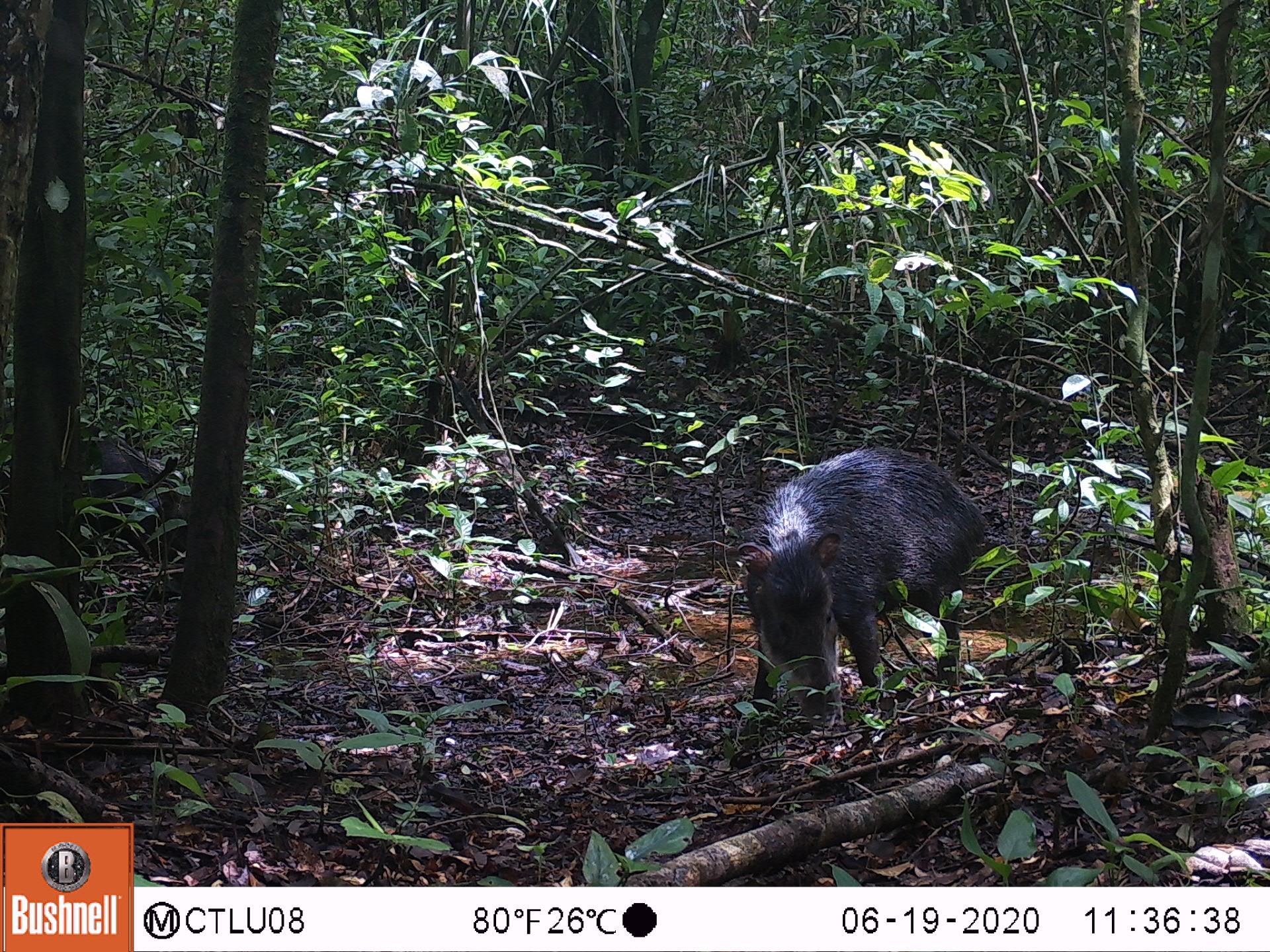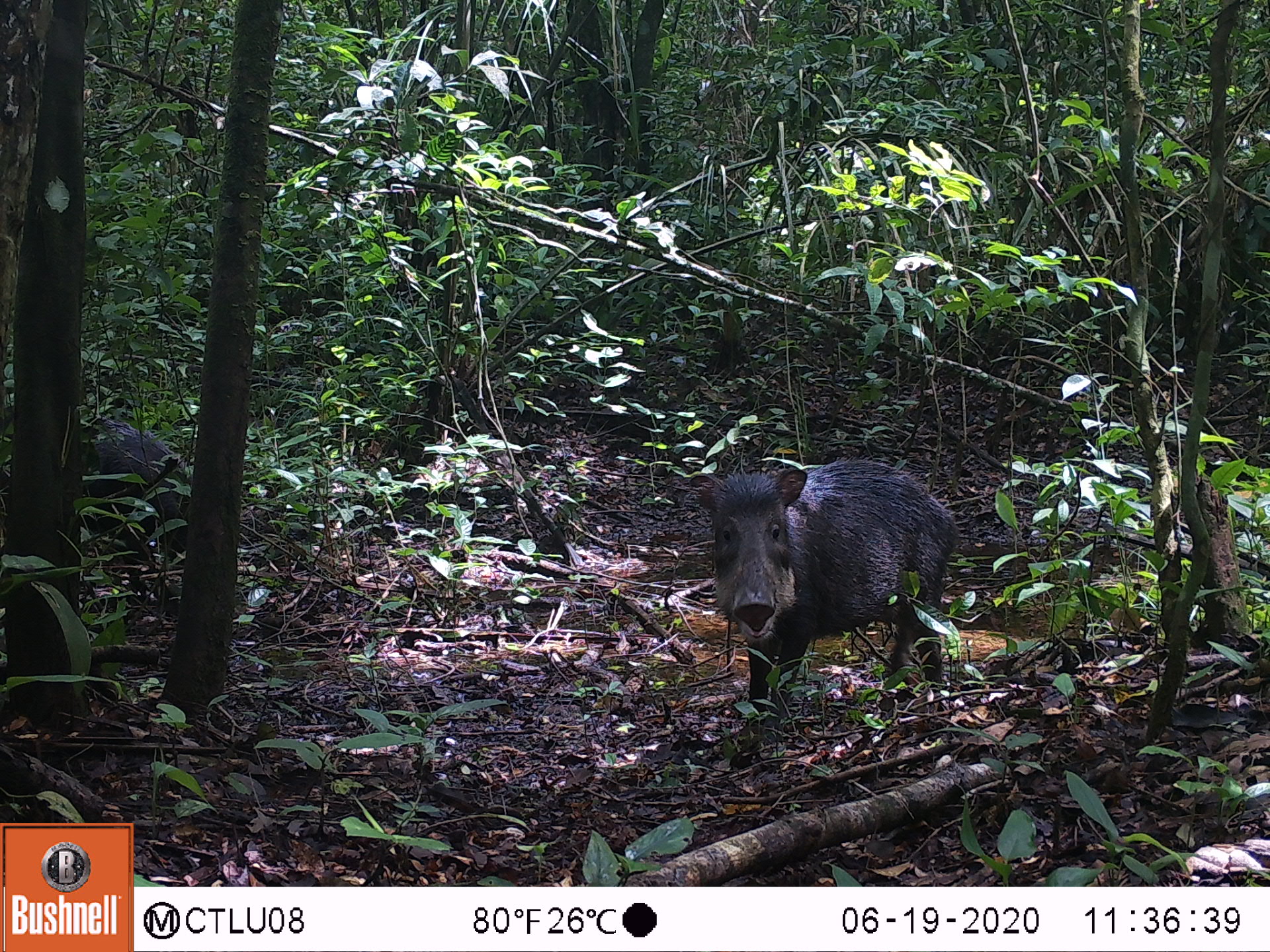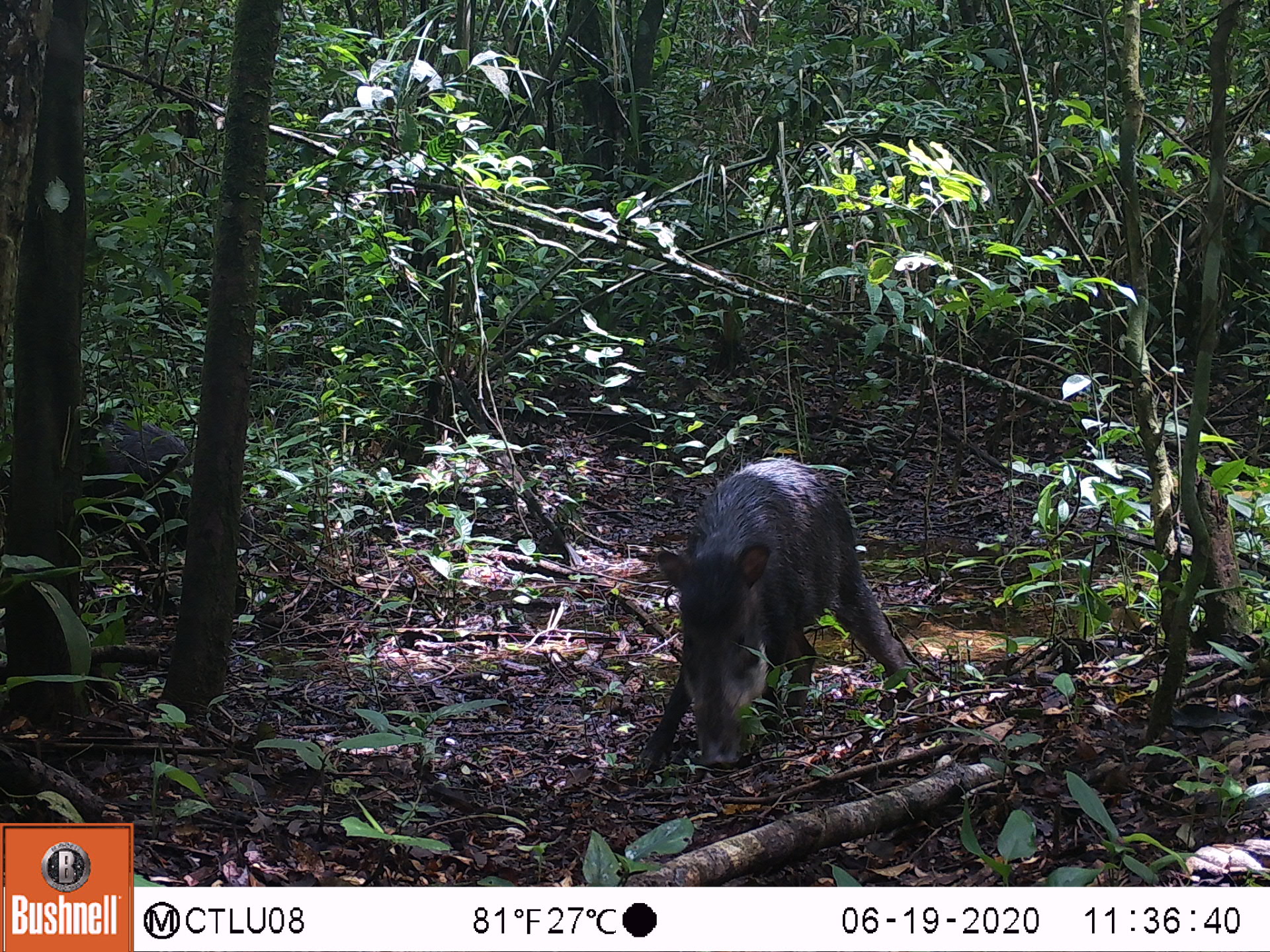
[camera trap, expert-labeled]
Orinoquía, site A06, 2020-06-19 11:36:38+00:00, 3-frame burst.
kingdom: Animalia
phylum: Chordata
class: Mammalia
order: Artiodactyla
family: Tayassuidae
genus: Tayassu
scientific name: Tayassu pecari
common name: white-lipped peccary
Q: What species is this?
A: White-lipped peccary (Tayassu pecari).